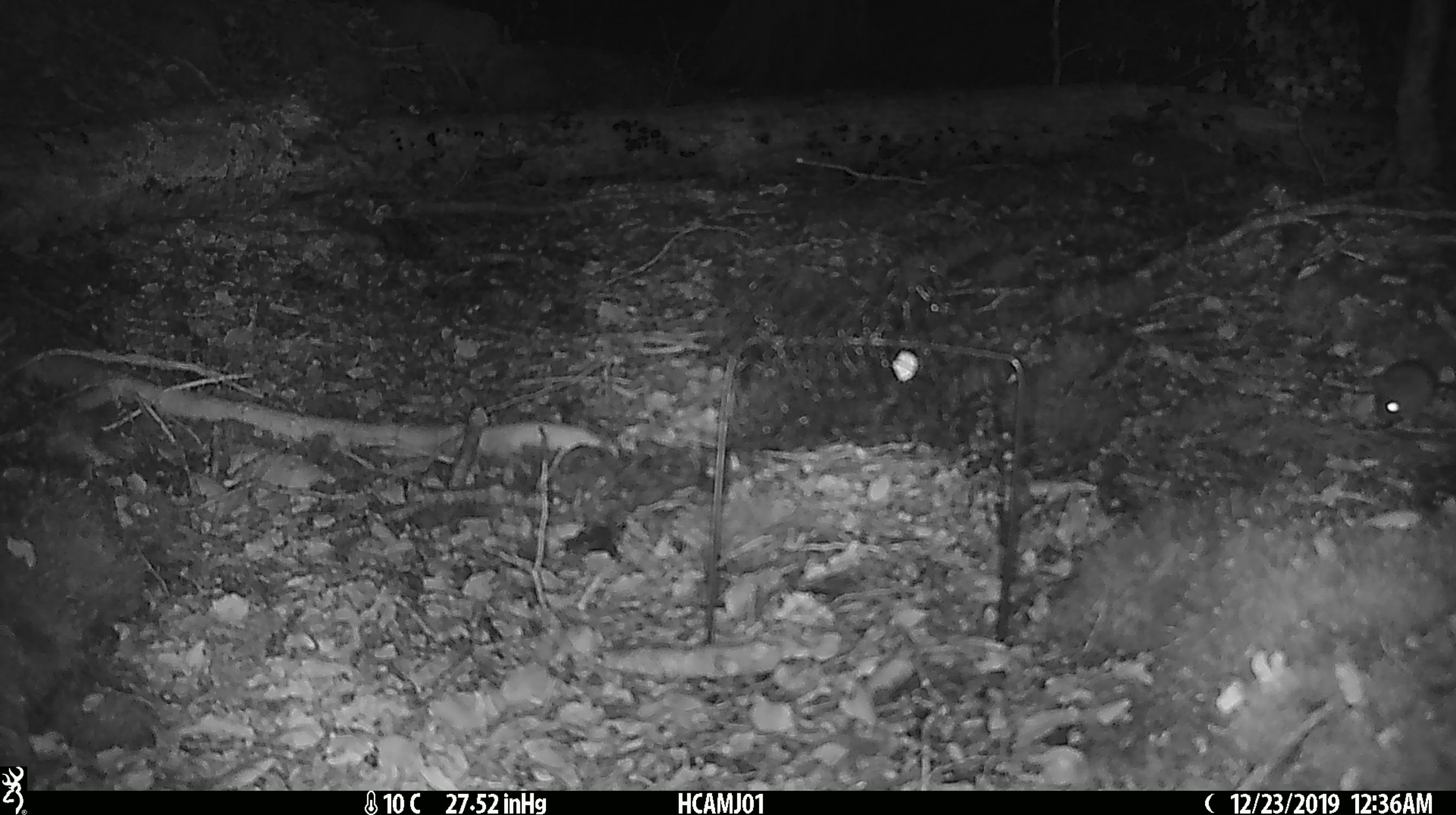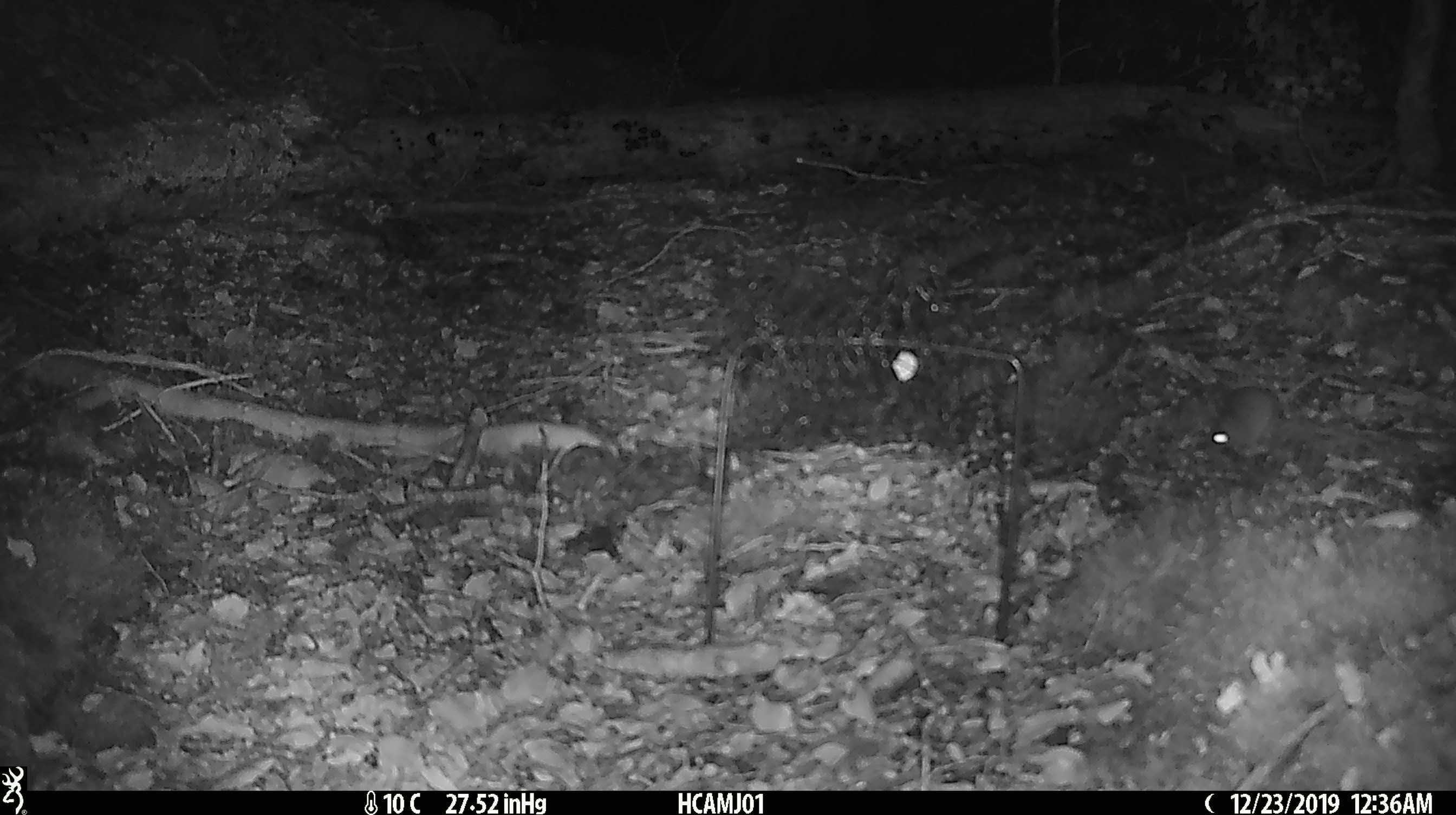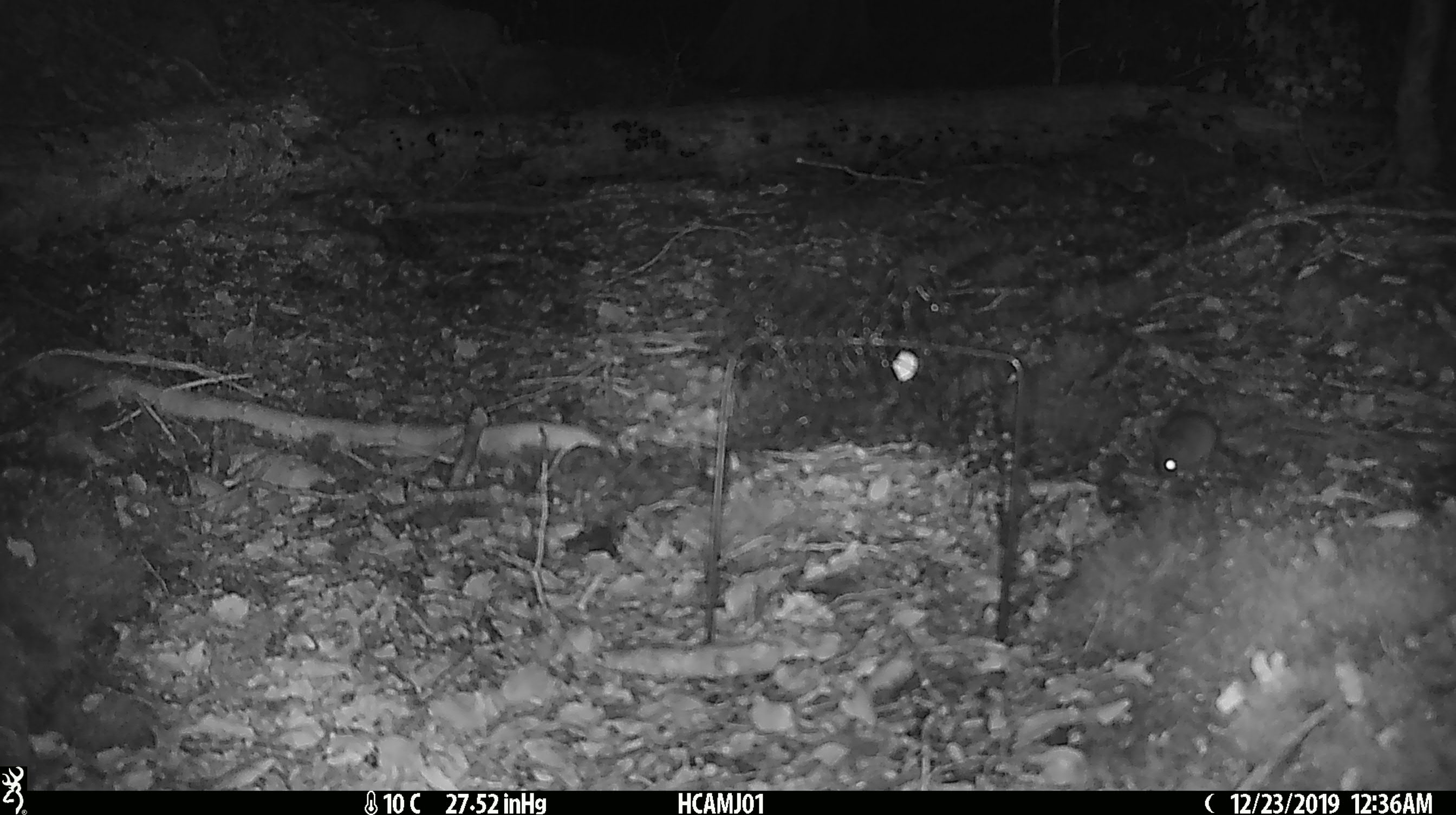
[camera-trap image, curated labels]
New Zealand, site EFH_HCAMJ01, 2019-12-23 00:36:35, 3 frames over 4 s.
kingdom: Animalia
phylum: Chordata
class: Mammalia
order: Rodentia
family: Muridae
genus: Mus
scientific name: Mus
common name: mouse